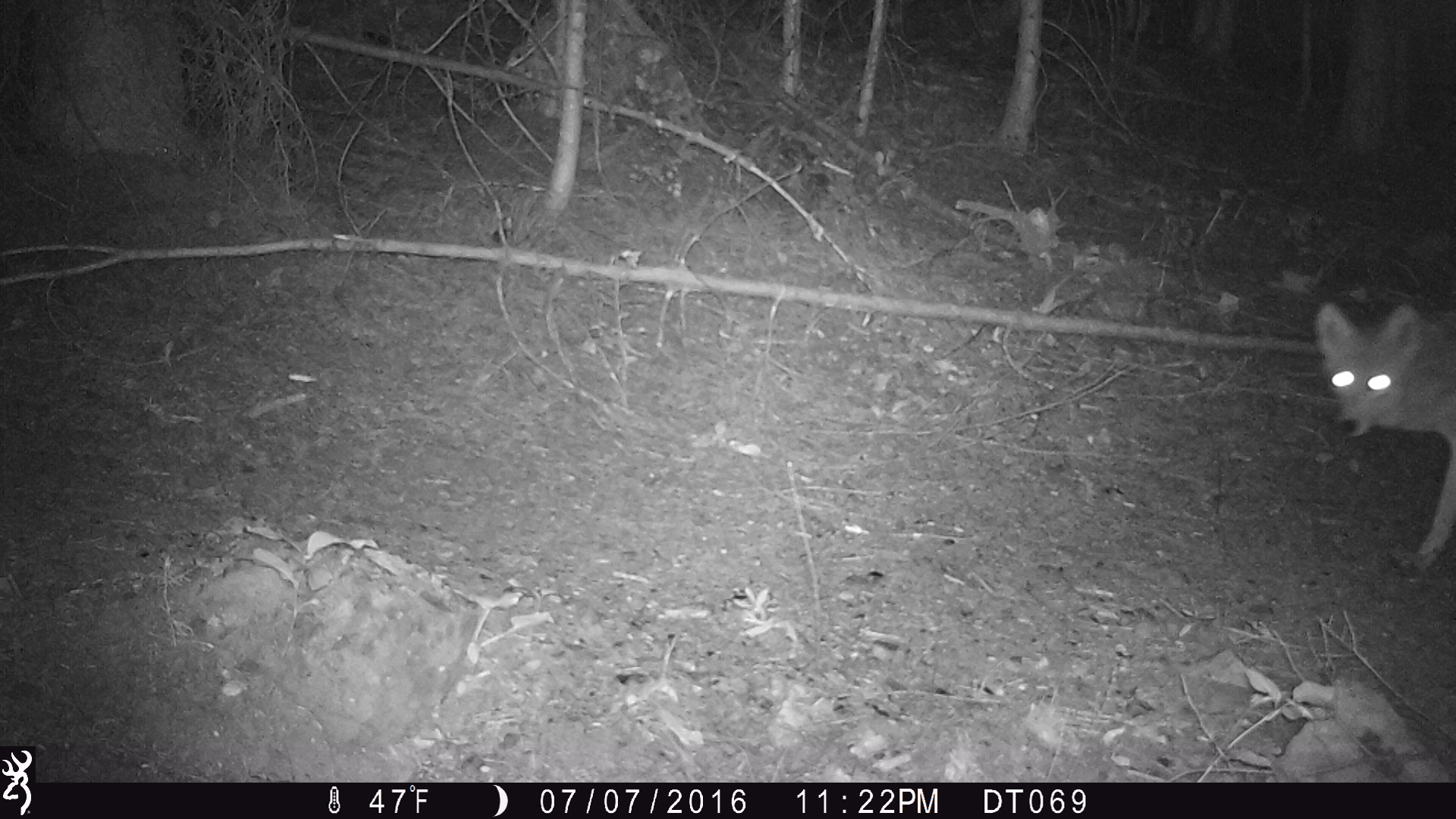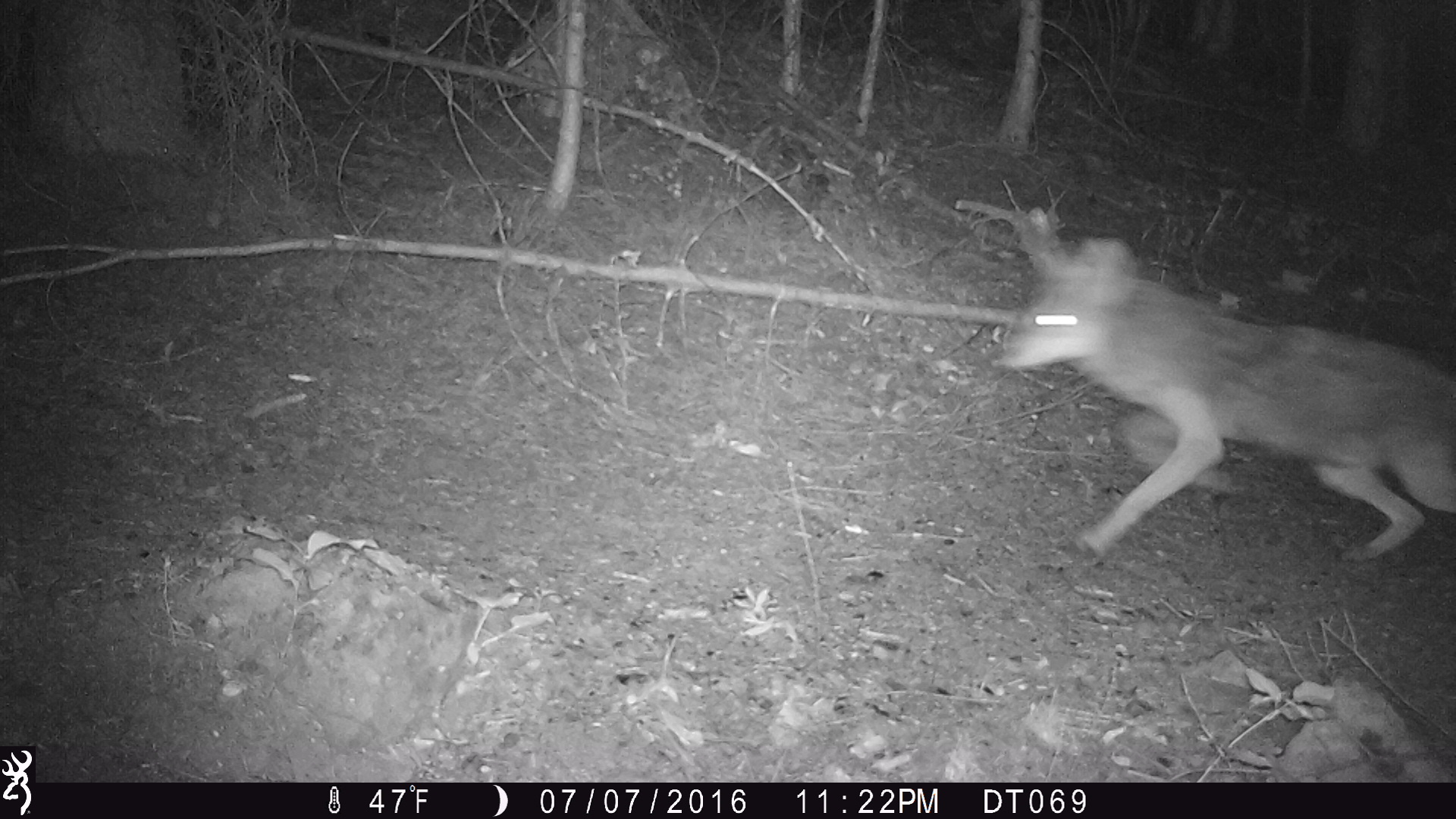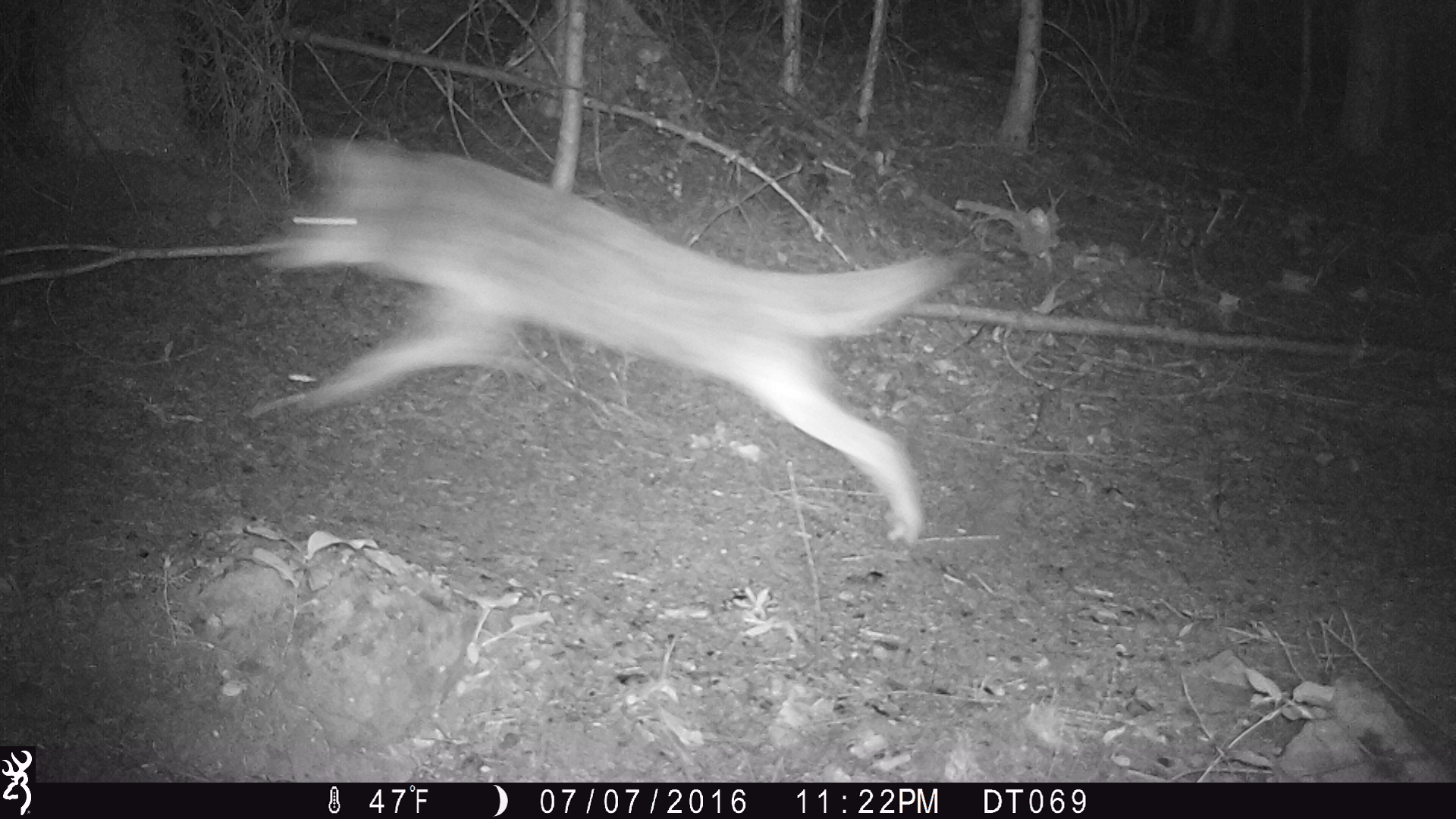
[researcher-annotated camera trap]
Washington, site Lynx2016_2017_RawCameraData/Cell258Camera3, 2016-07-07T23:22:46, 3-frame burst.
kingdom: Animalia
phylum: Chordata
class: Mammalia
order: Carnivora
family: Canidae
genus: Canis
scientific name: Canis latrans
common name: coyote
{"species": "Canis latrans (coyote)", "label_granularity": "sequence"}